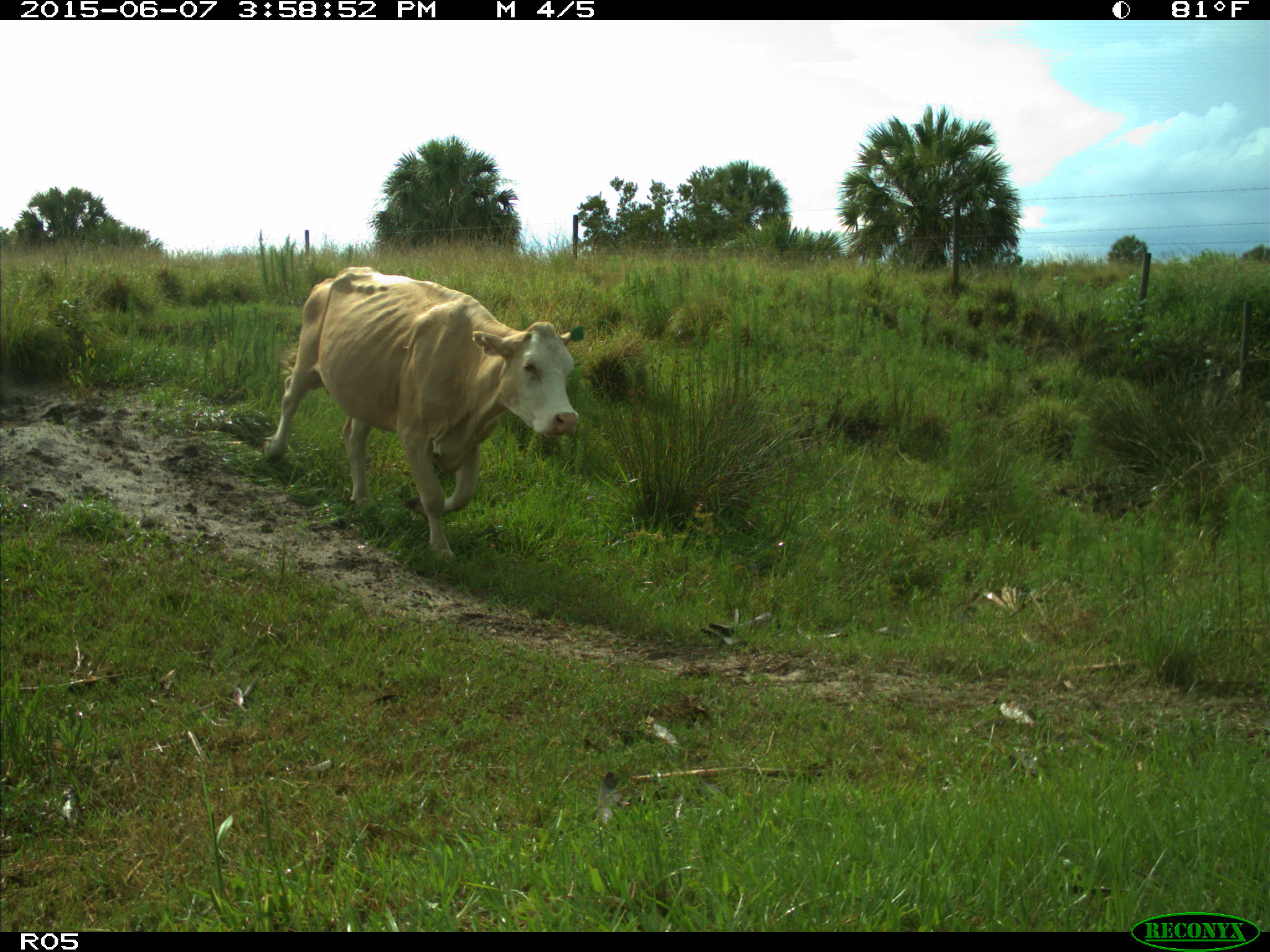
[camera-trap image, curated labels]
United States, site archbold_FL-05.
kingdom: Animalia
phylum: Chordata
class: Mammalia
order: Artiodactyla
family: Bovidae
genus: Bos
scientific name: Bos taurus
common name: domestic cow